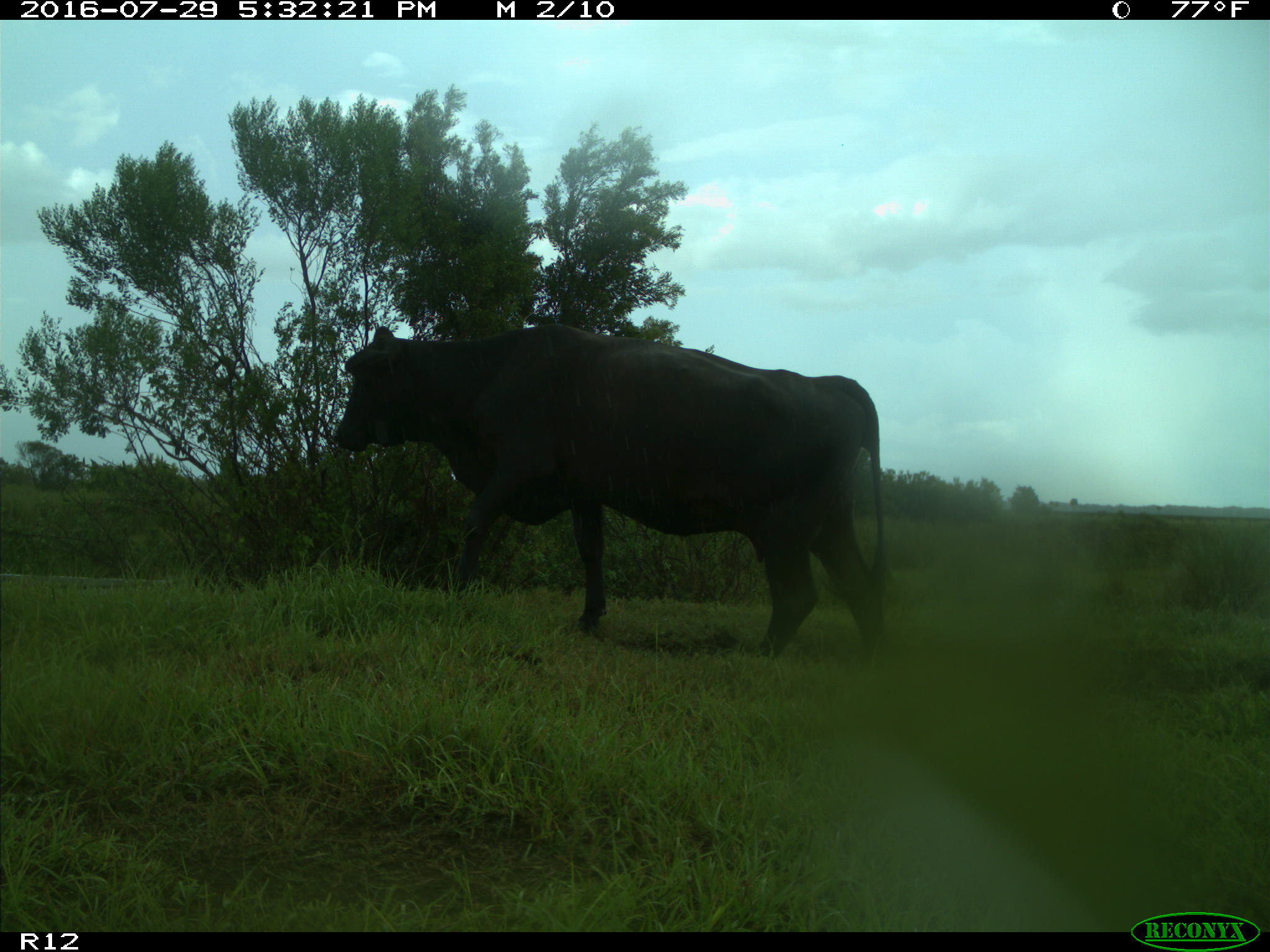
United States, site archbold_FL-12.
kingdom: Animalia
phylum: Chordata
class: Mammalia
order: Artiodactyla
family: Bovidae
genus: Bos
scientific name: Bos taurus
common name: domestic cow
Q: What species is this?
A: Bos taurus (domestic cow).